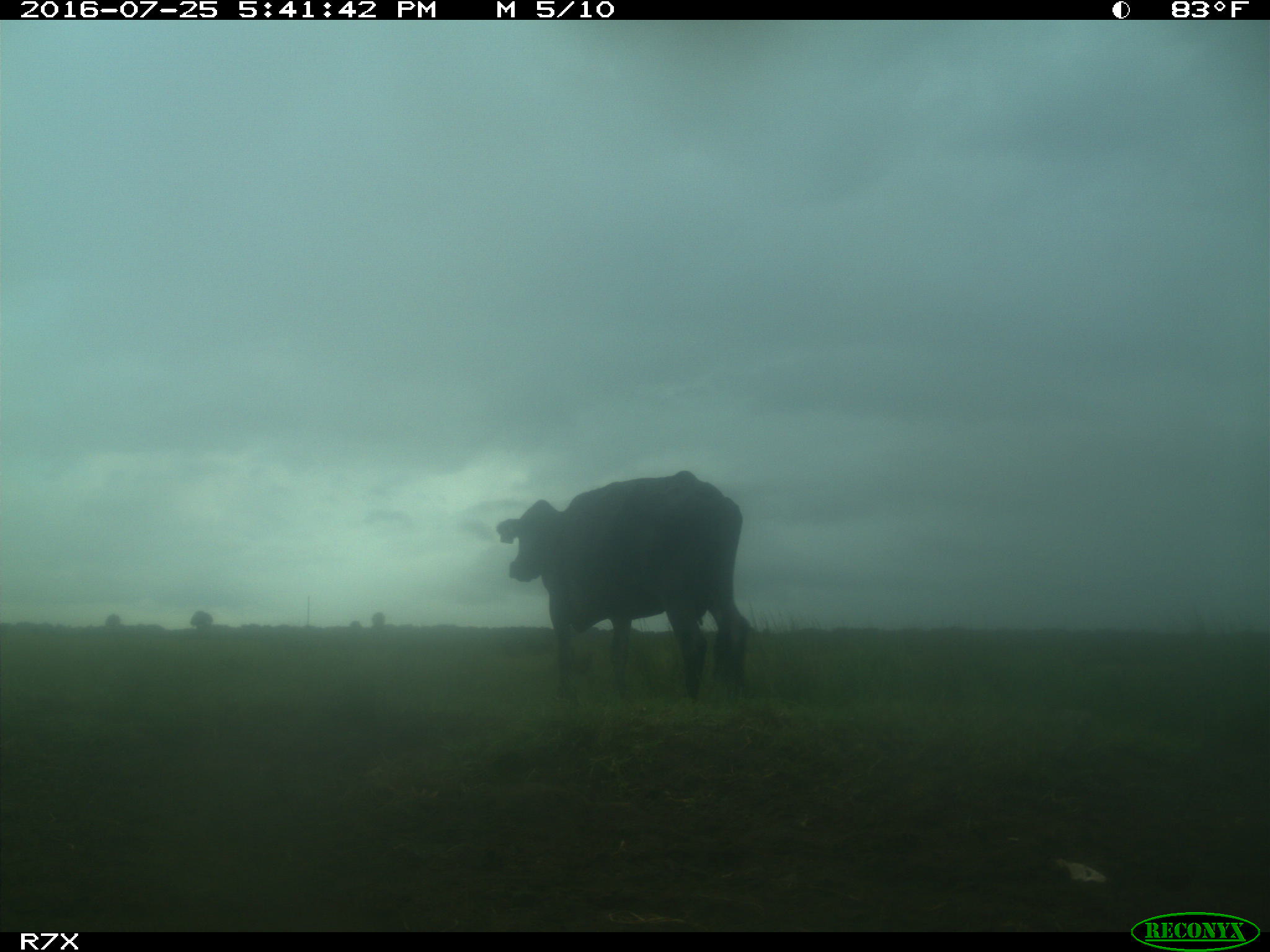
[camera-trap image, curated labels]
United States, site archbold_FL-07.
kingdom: Animalia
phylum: Chordata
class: Mammalia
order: Artiodactyla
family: Bovidae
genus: Bos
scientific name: Bos taurus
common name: domestic cow